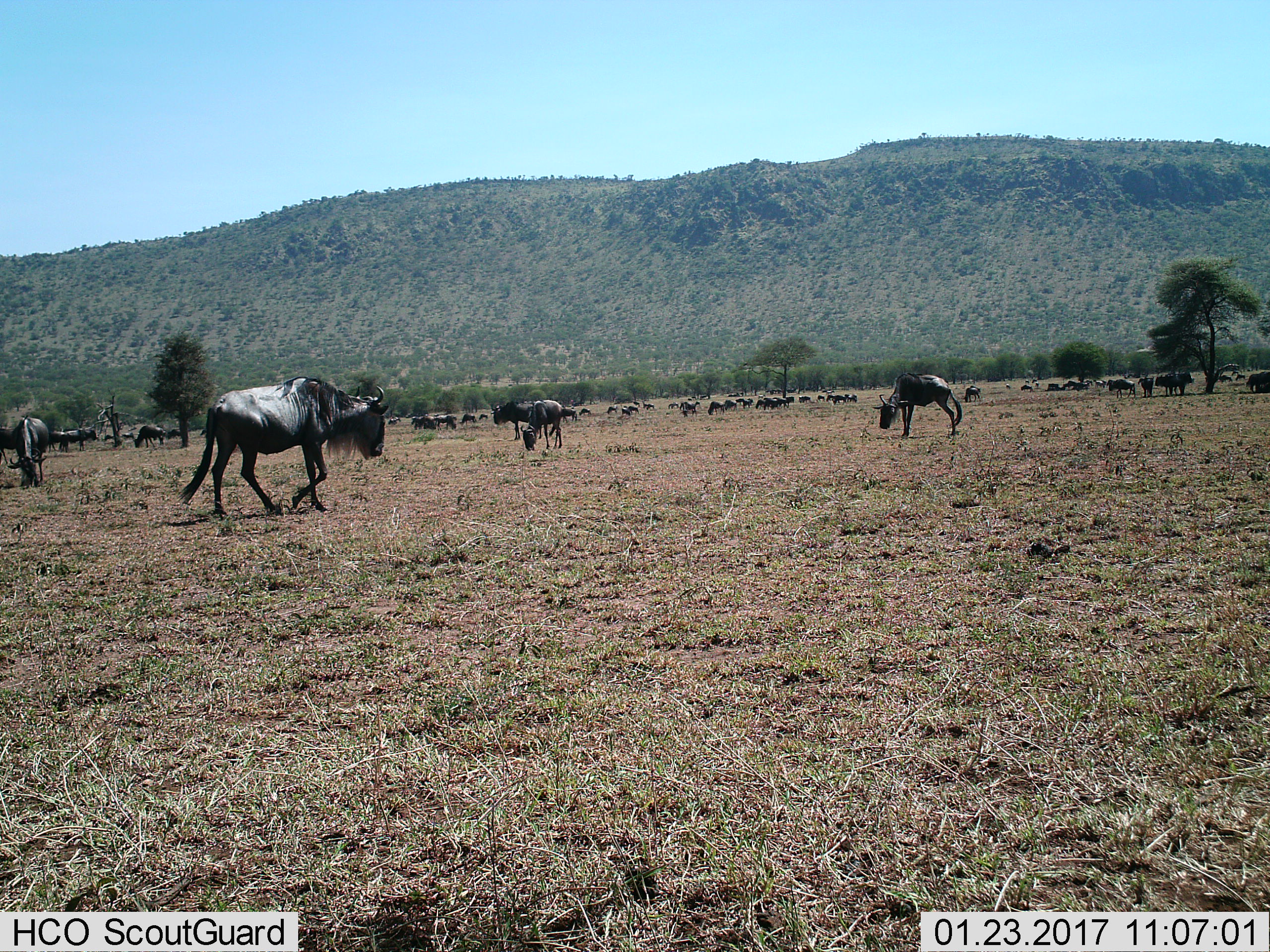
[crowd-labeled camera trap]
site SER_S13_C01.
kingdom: Animalia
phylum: Chordata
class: Mammalia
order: Artiodactyla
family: Bovidae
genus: Connochaetes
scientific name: Connochaetes taurinus taurinus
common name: blue wildebeest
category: wildebeestblue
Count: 11-50.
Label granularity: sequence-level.